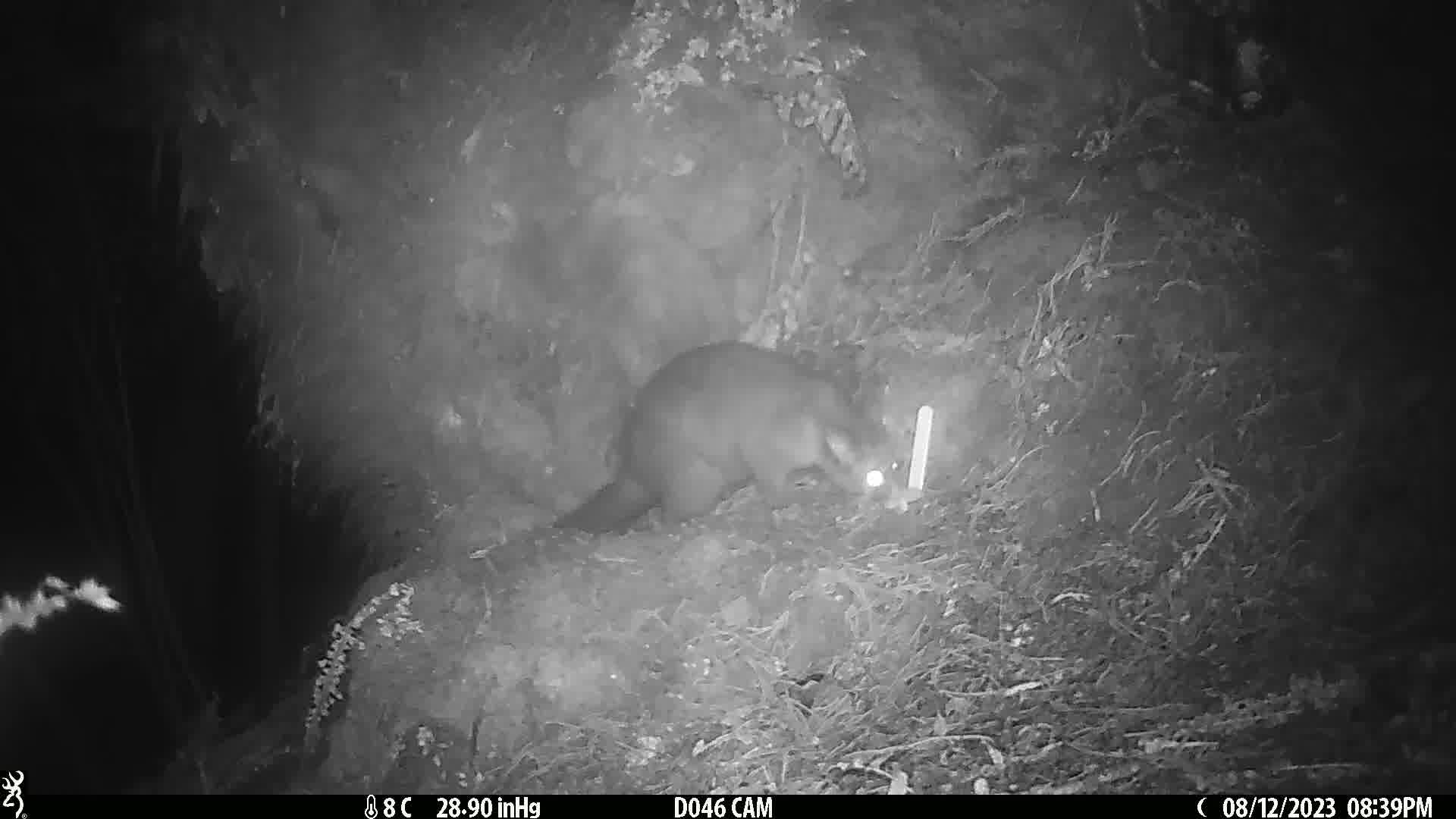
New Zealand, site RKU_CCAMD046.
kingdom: Animalia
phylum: Chordata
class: Mammalia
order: Diprotodontia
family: Phalangeridae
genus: Trichosurus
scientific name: Trichosurus vulpecula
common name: common brushtail possum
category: possum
Possum (common brushtail possum) (Trichosurus vulpecula).